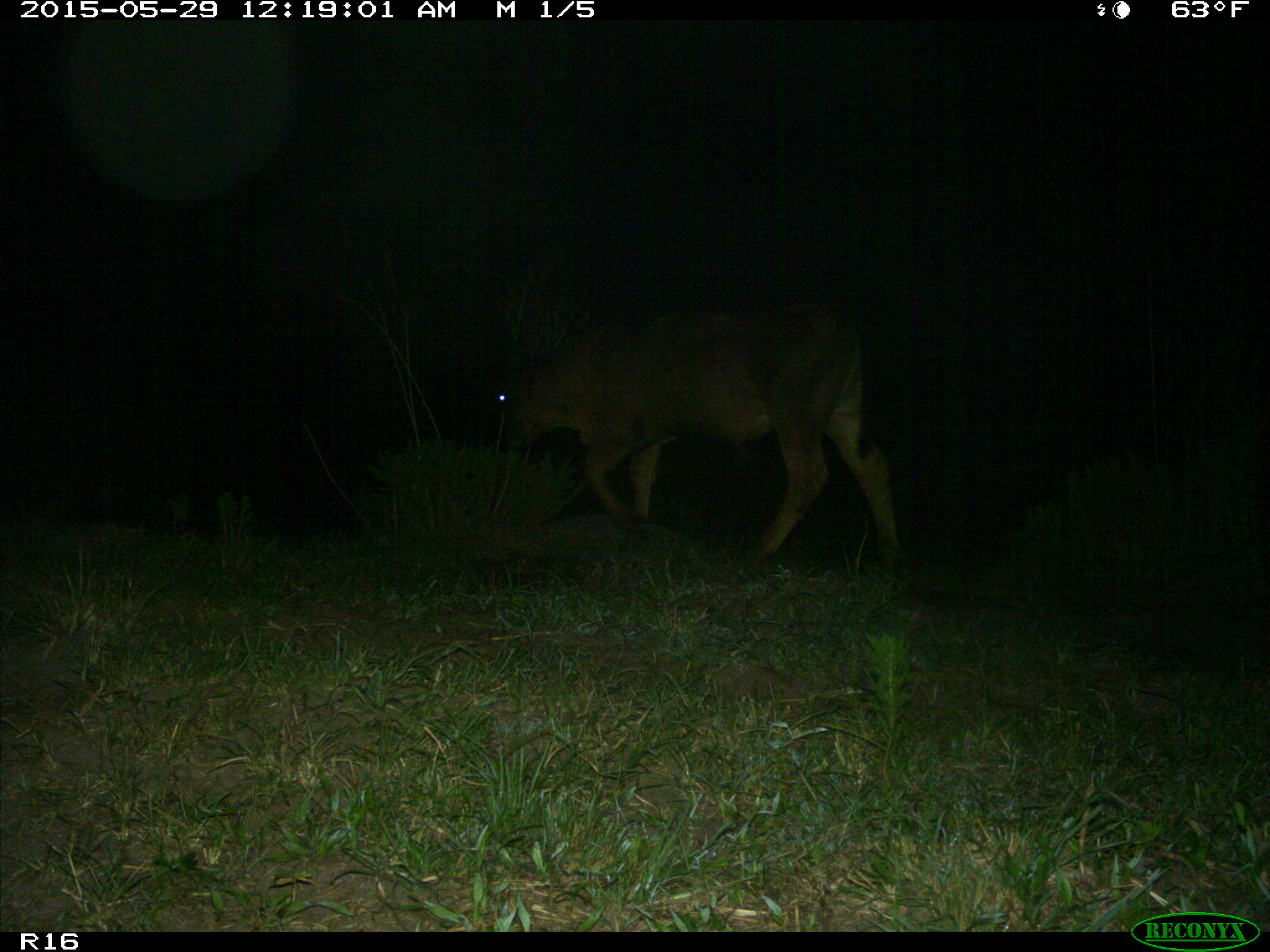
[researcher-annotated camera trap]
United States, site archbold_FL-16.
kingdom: Animalia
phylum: Chordata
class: Mammalia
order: Artiodactyla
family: Bovidae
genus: Bos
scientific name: Bos taurus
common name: domestic cow